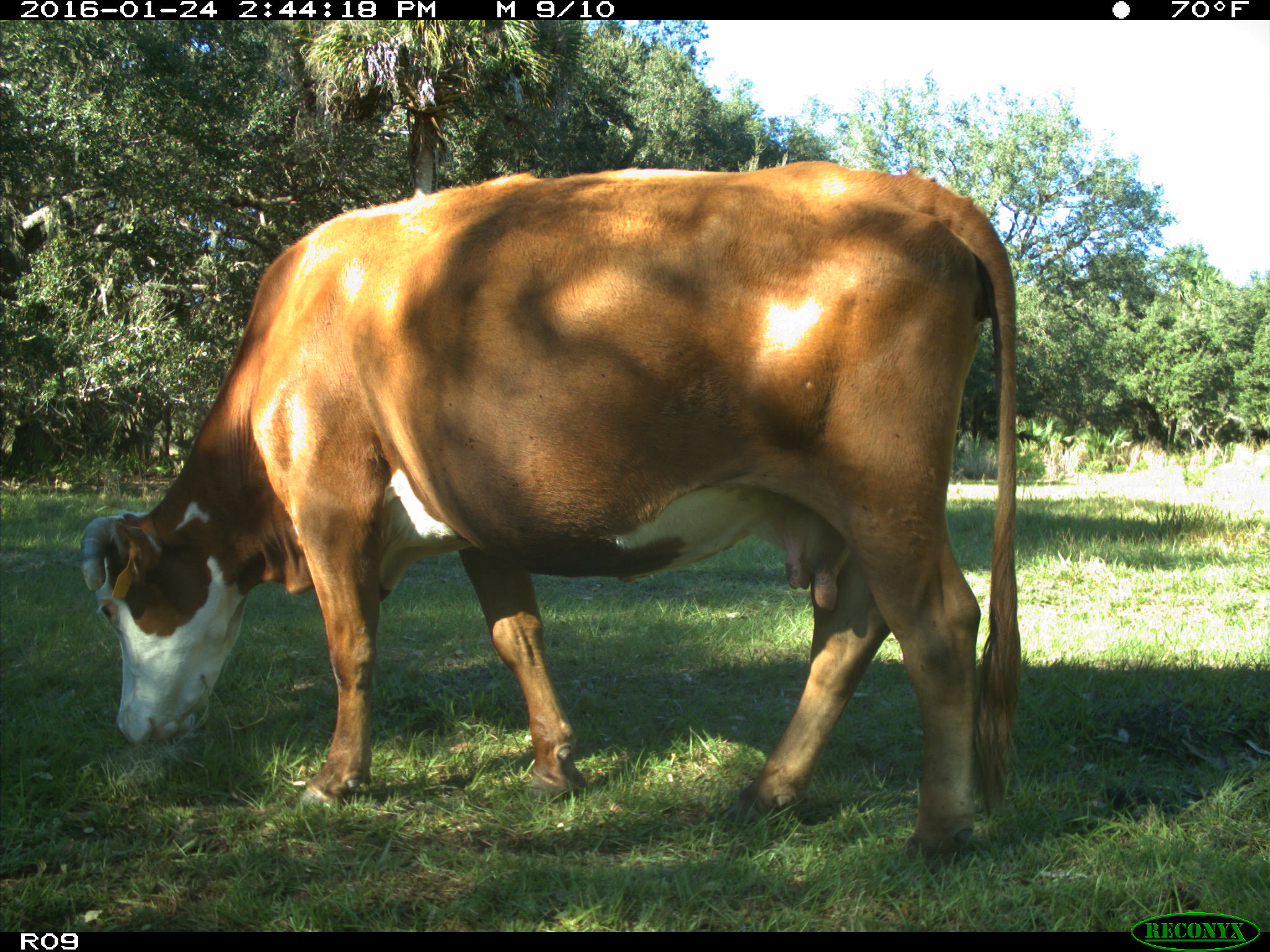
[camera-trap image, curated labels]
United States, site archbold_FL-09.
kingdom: Animalia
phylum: Chordata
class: Mammalia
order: Artiodactyla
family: Bovidae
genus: Bos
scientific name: Bos taurus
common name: domestic cow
Bos taurus (domestic cow).